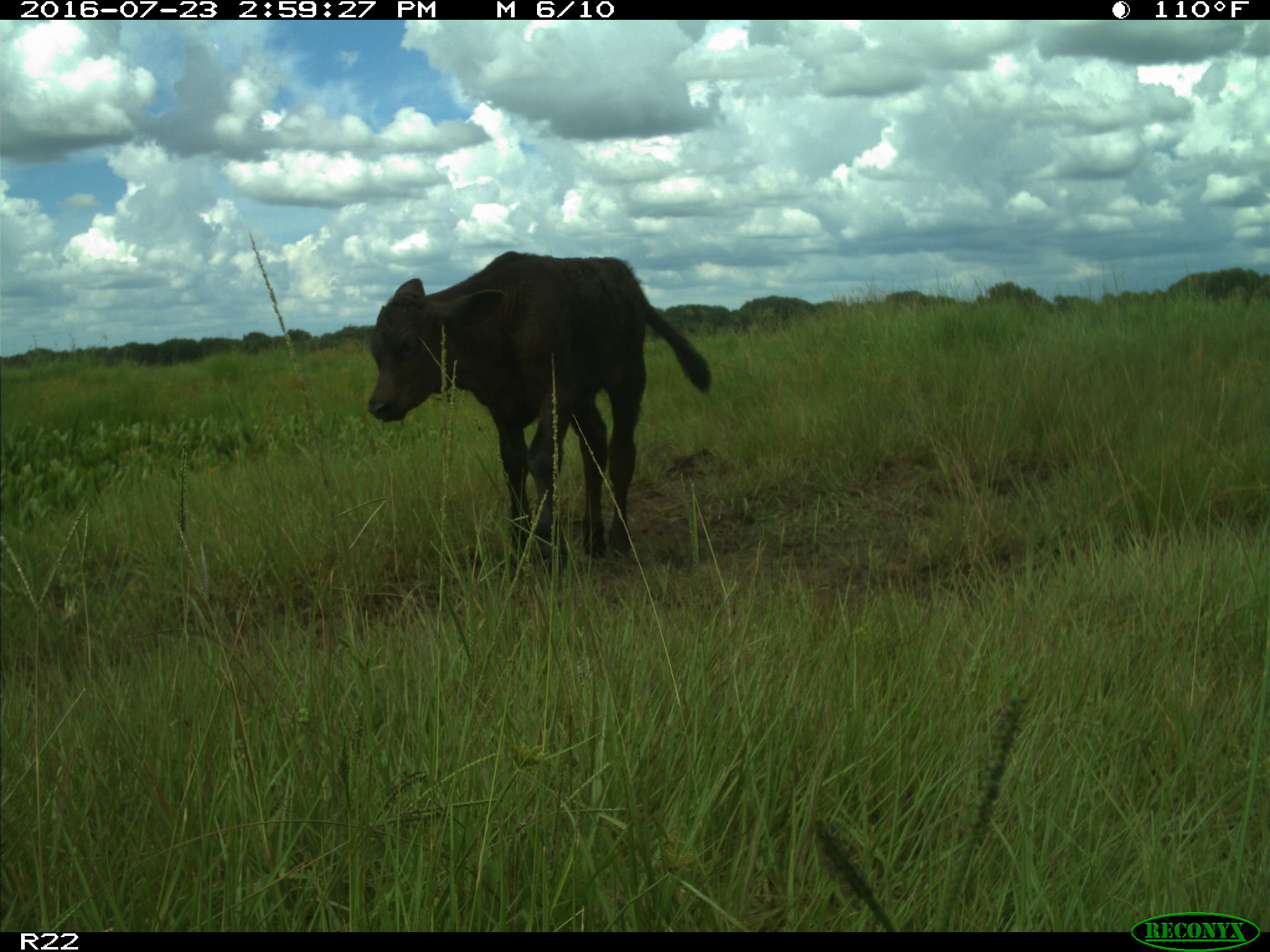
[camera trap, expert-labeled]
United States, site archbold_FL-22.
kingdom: Animalia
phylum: Chordata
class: Mammalia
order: Artiodactyla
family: Bovidae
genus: Bos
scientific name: Bos taurus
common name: domestic cow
Bos taurus (domestic cow).